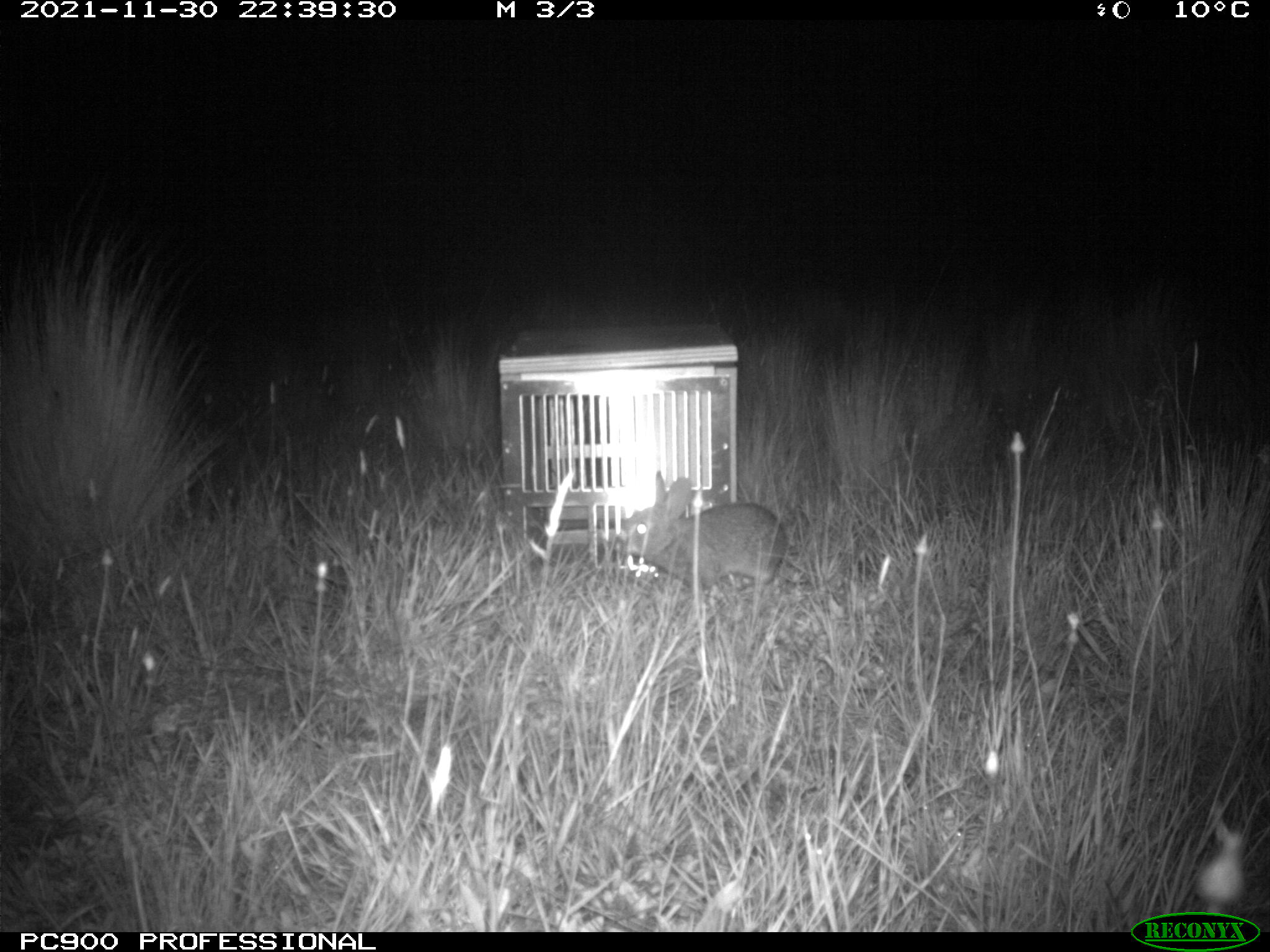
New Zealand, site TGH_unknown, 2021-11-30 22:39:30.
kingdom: Animalia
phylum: Chordata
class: Mammalia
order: Lagomorpha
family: Leporidae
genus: Oryctolagus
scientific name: Oryctolagus cuniculus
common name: european rabbit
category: rabbit